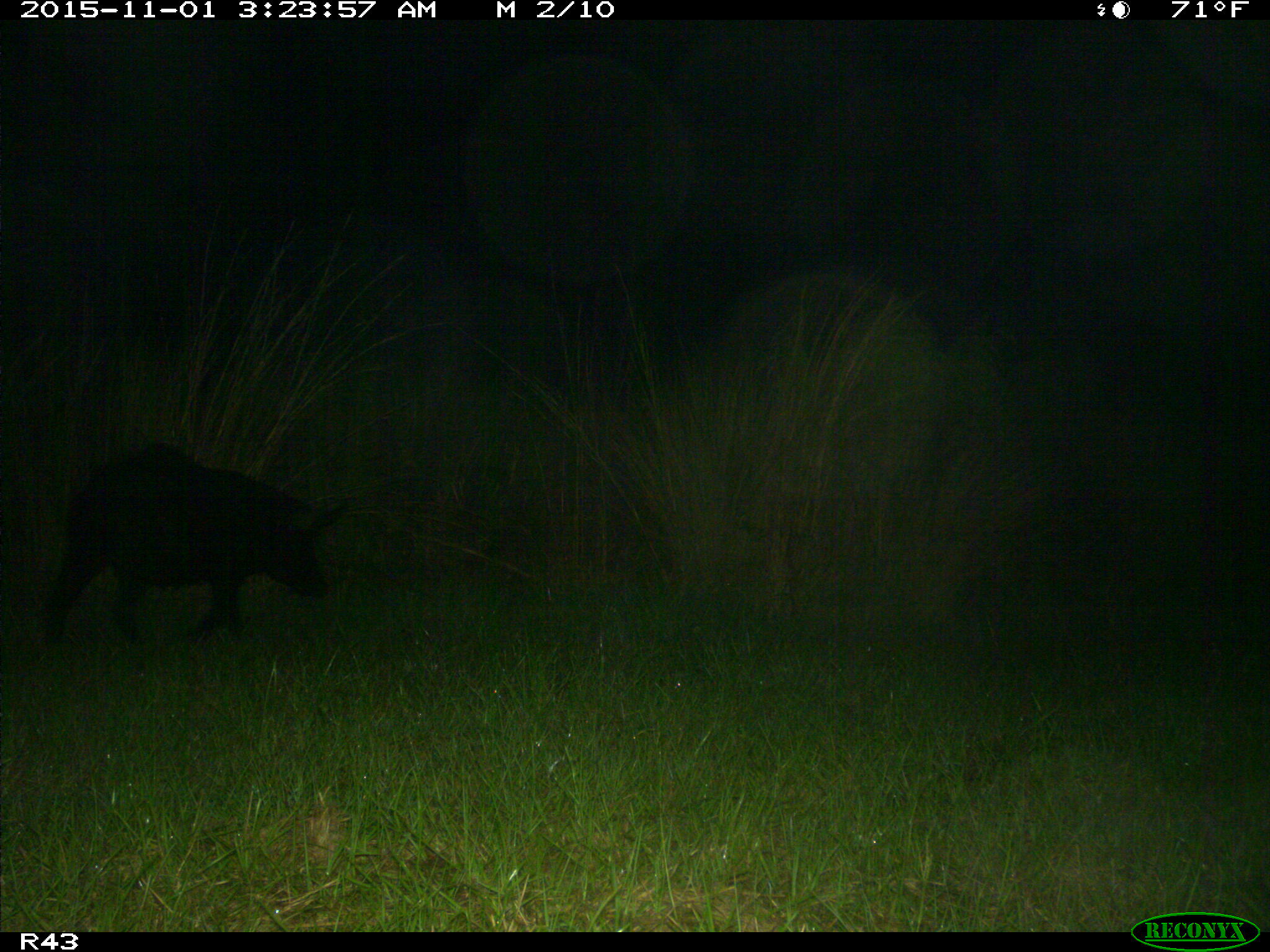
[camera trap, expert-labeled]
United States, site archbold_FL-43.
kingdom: Animalia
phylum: Chordata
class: Mammalia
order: Artiodactyla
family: Suidae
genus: Sus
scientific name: Sus scrofa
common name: wild boar